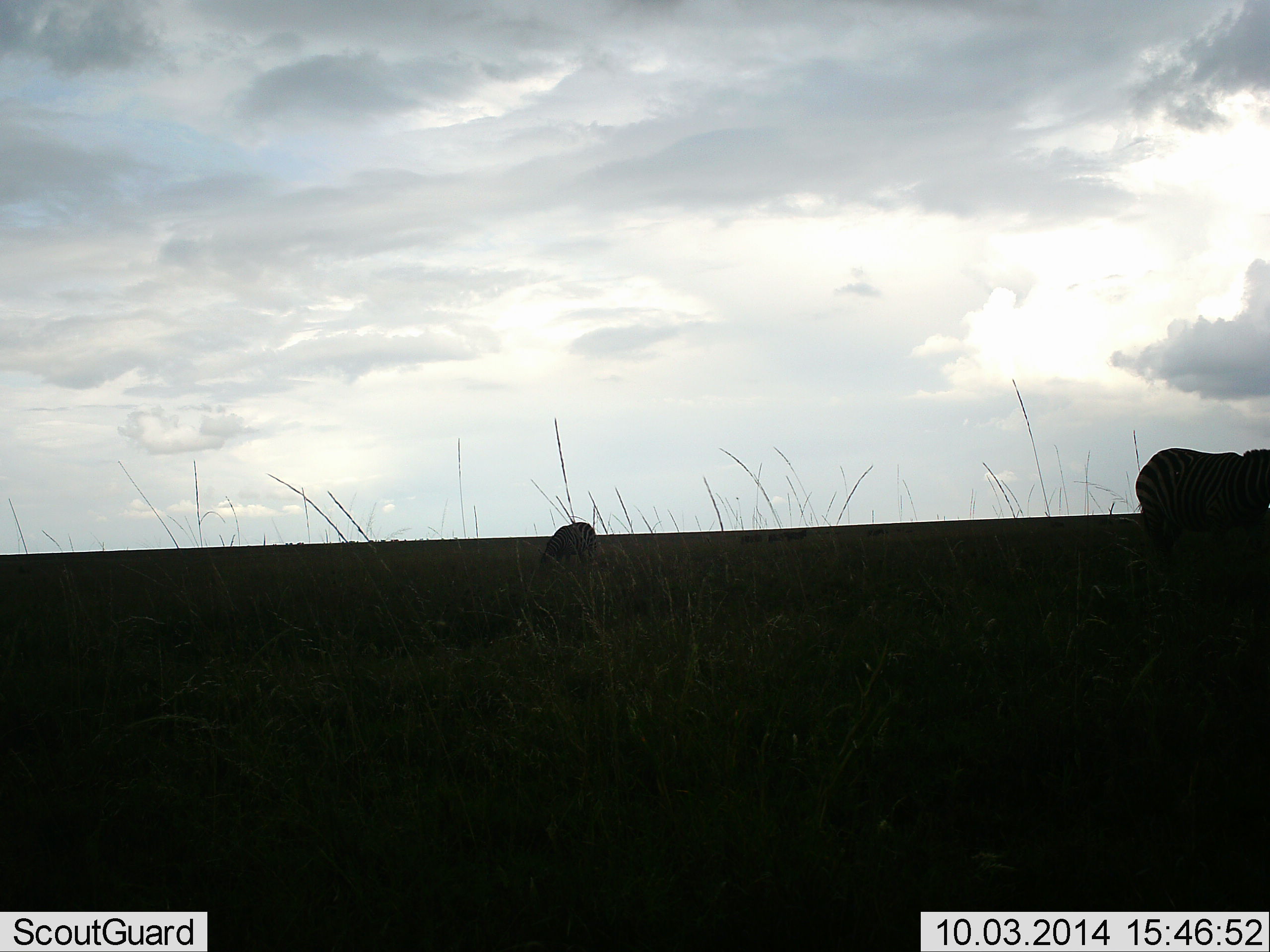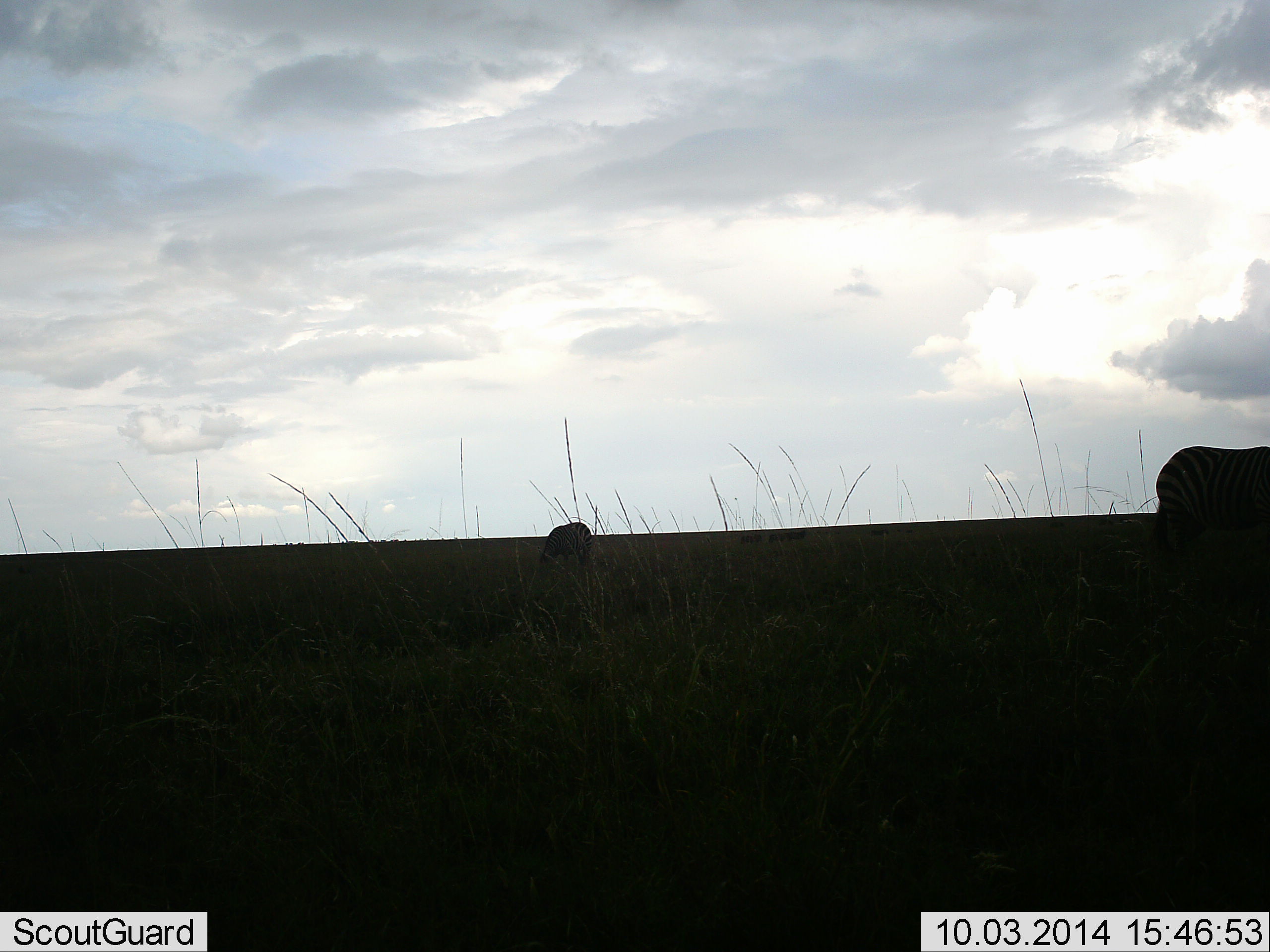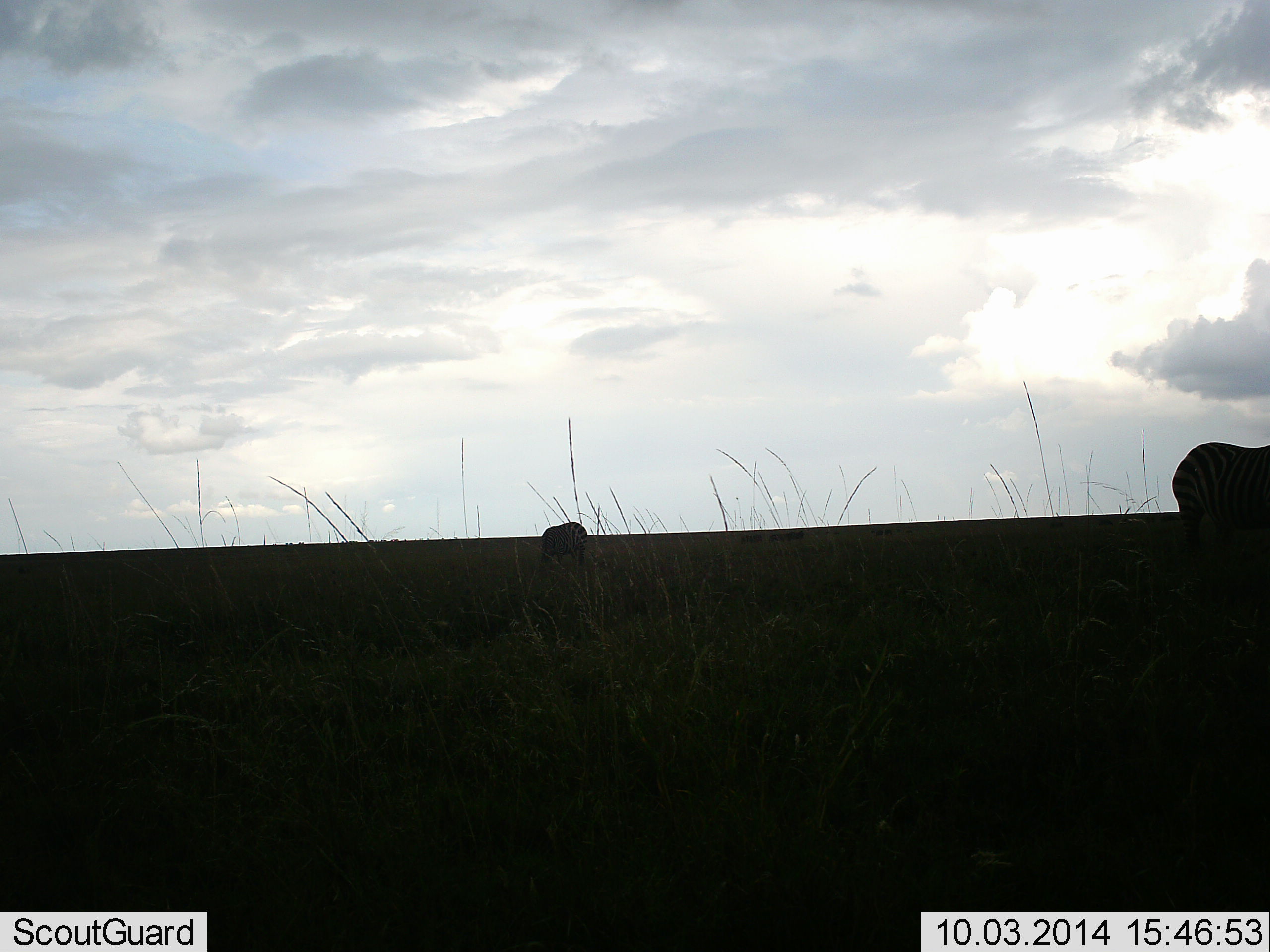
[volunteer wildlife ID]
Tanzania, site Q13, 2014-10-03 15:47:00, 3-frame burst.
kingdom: Animalia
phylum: Chordata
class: Mammalia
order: Perissodactyla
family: Equidae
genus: Equus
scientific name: Equus quagga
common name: plains zebra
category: zebra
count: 2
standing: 10%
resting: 0%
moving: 40%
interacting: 0%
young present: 0%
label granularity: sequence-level